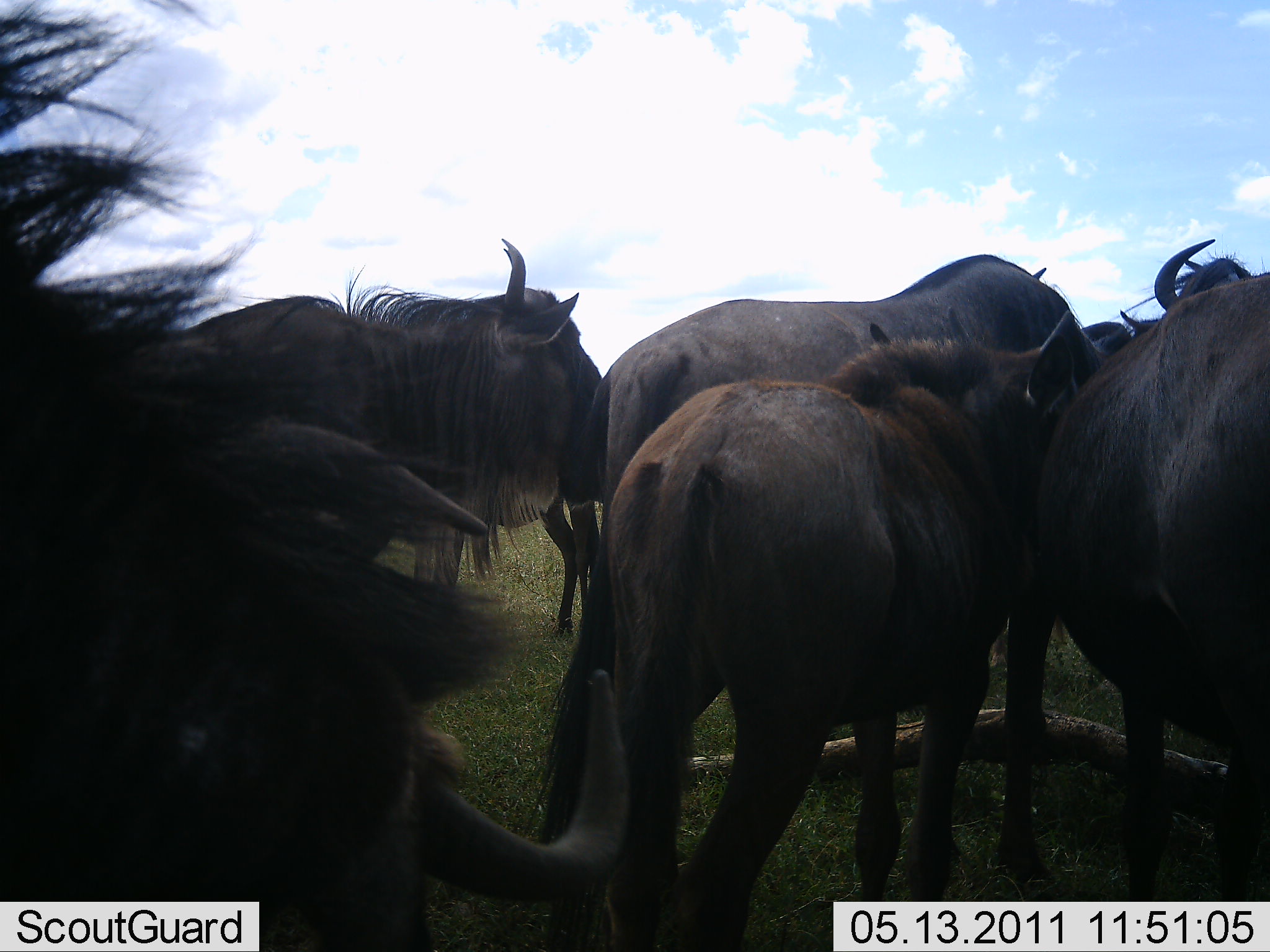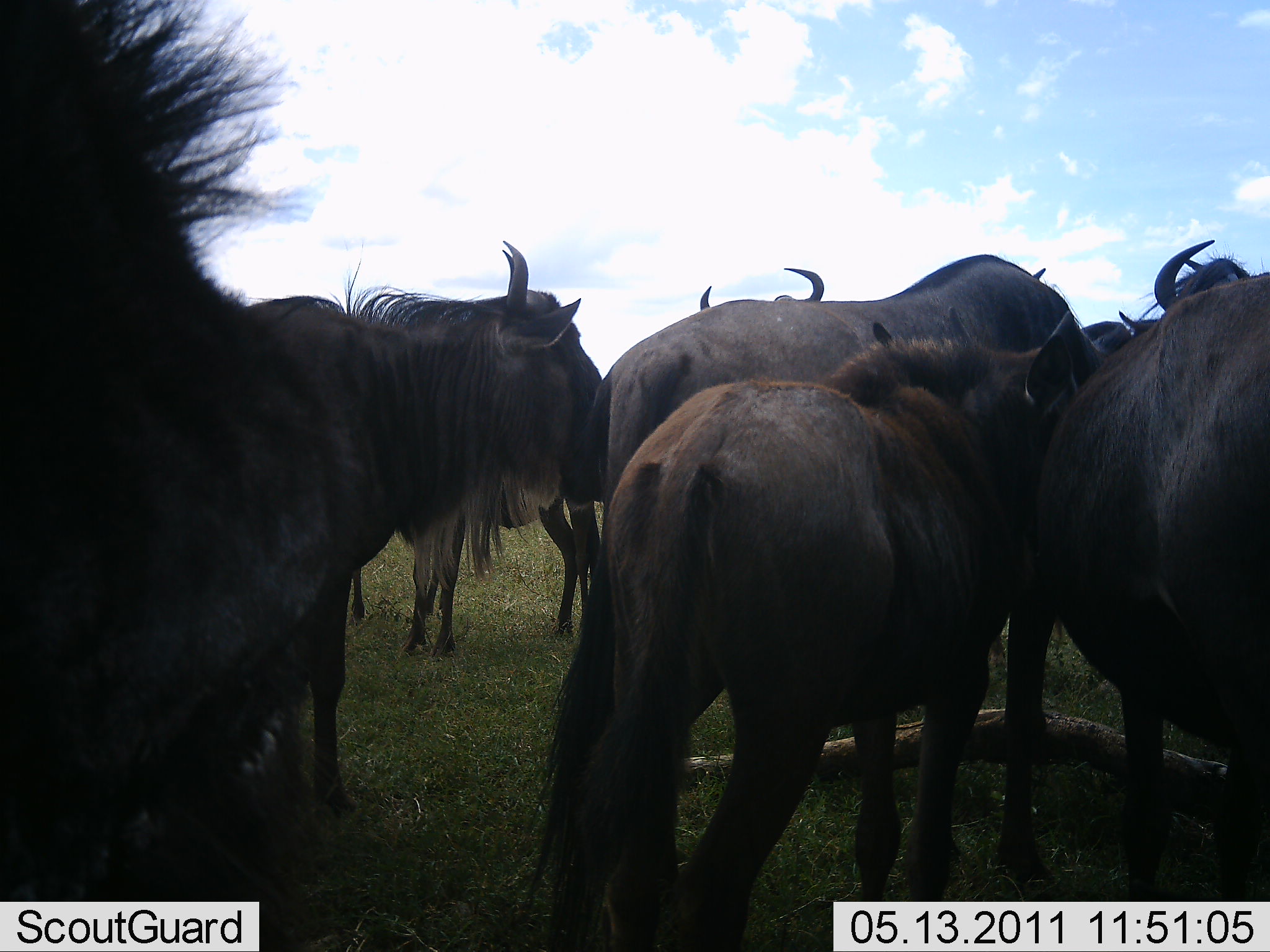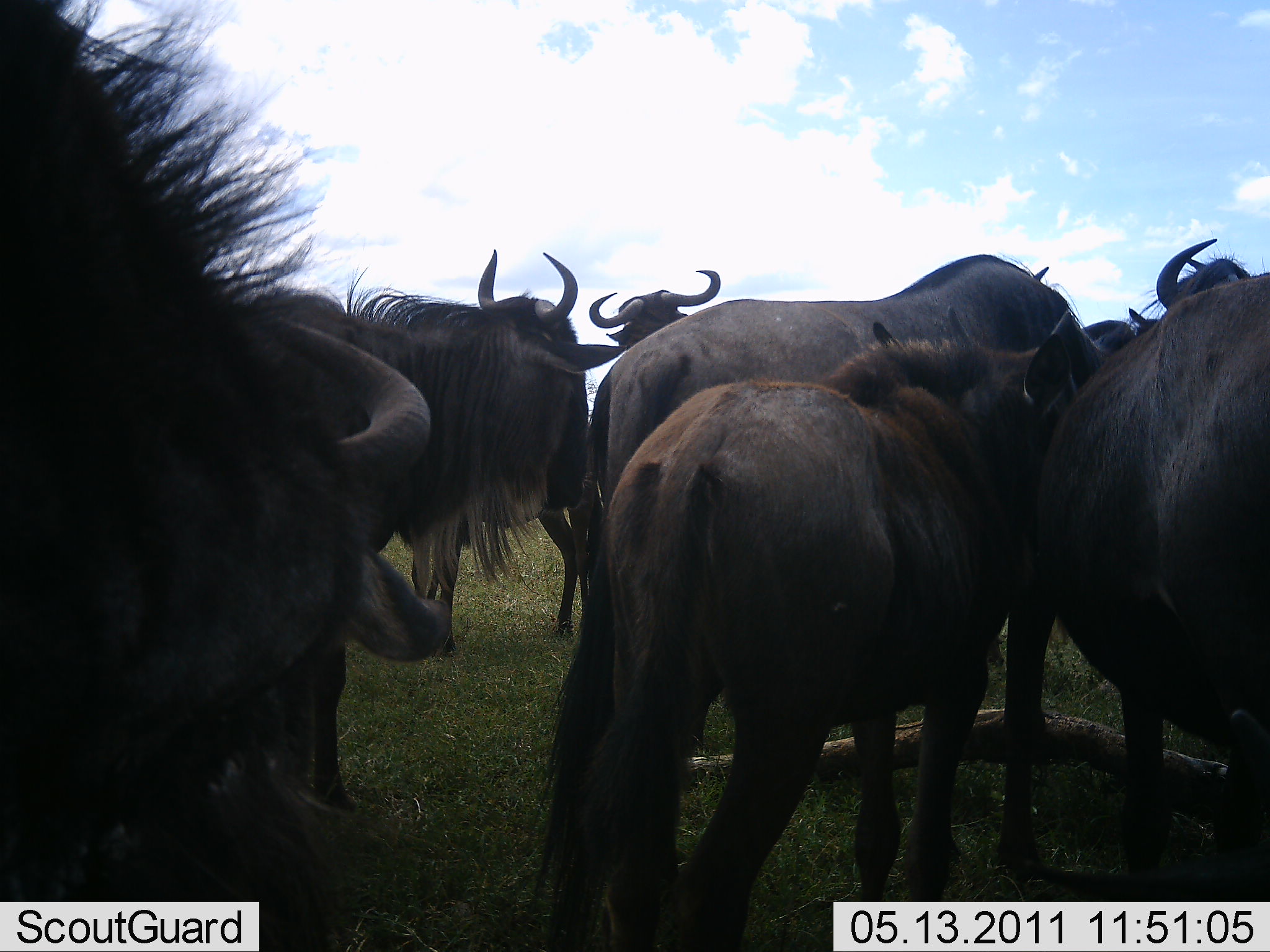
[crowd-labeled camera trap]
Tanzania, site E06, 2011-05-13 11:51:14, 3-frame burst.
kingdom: Animalia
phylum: Chordata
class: Mammalia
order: Artiodactyla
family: Bovidae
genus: Connochaetes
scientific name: Connochaetes taurinus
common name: blue wildebeest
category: wildebeest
Wildebeest (blue wildebeest) (Connochaetes taurinus), count 8. Behavior (volunteer vote fractions): standing 90%, resting 10%, moving 10%, interacting 20%. Young present (vote fraction): 20%. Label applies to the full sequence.